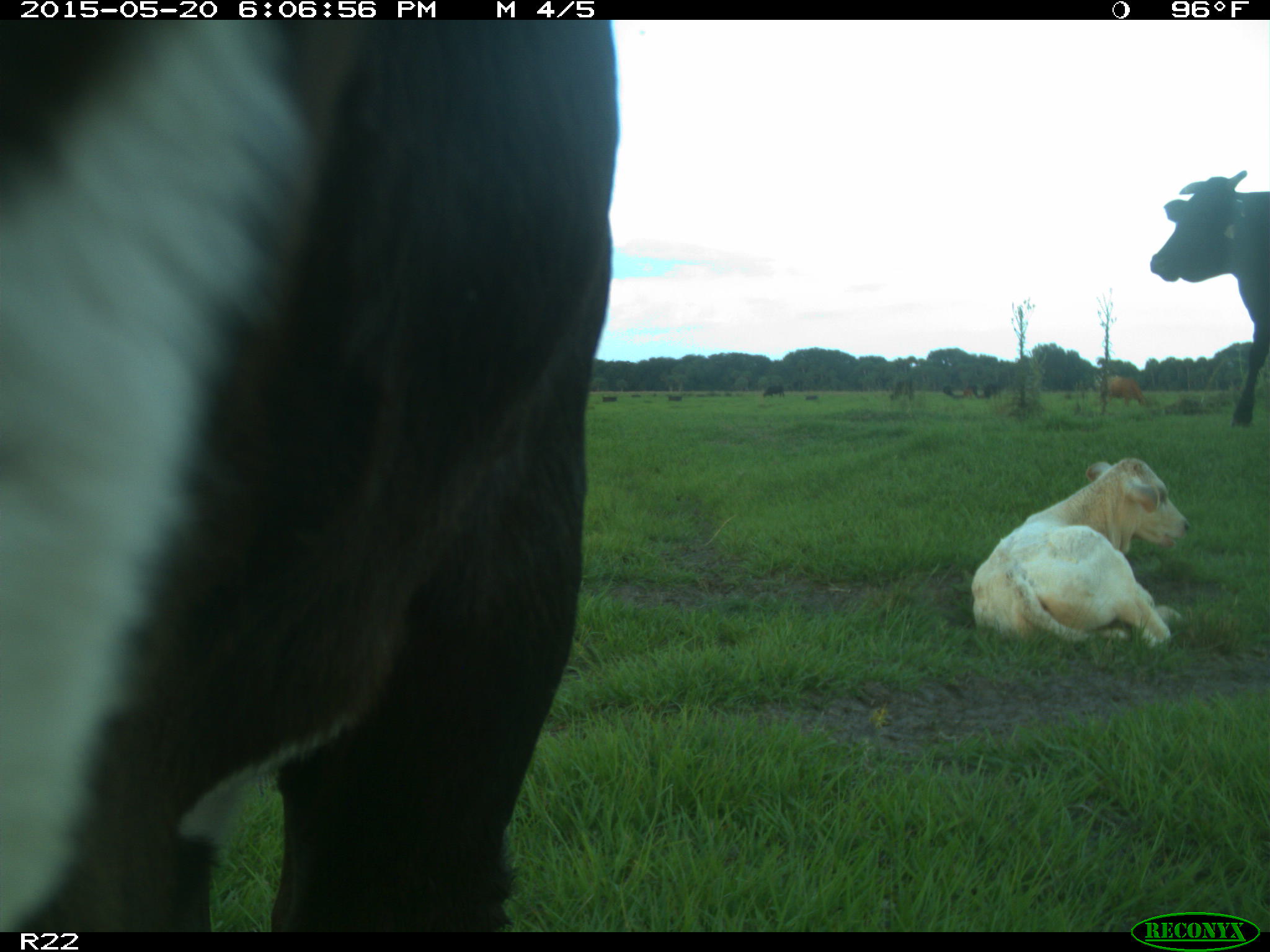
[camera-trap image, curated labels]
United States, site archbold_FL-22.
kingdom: Animalia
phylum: Chordata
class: Mammalia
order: Artiodactyla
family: Bovidae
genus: Bos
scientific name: Bos taurus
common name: domestic cow